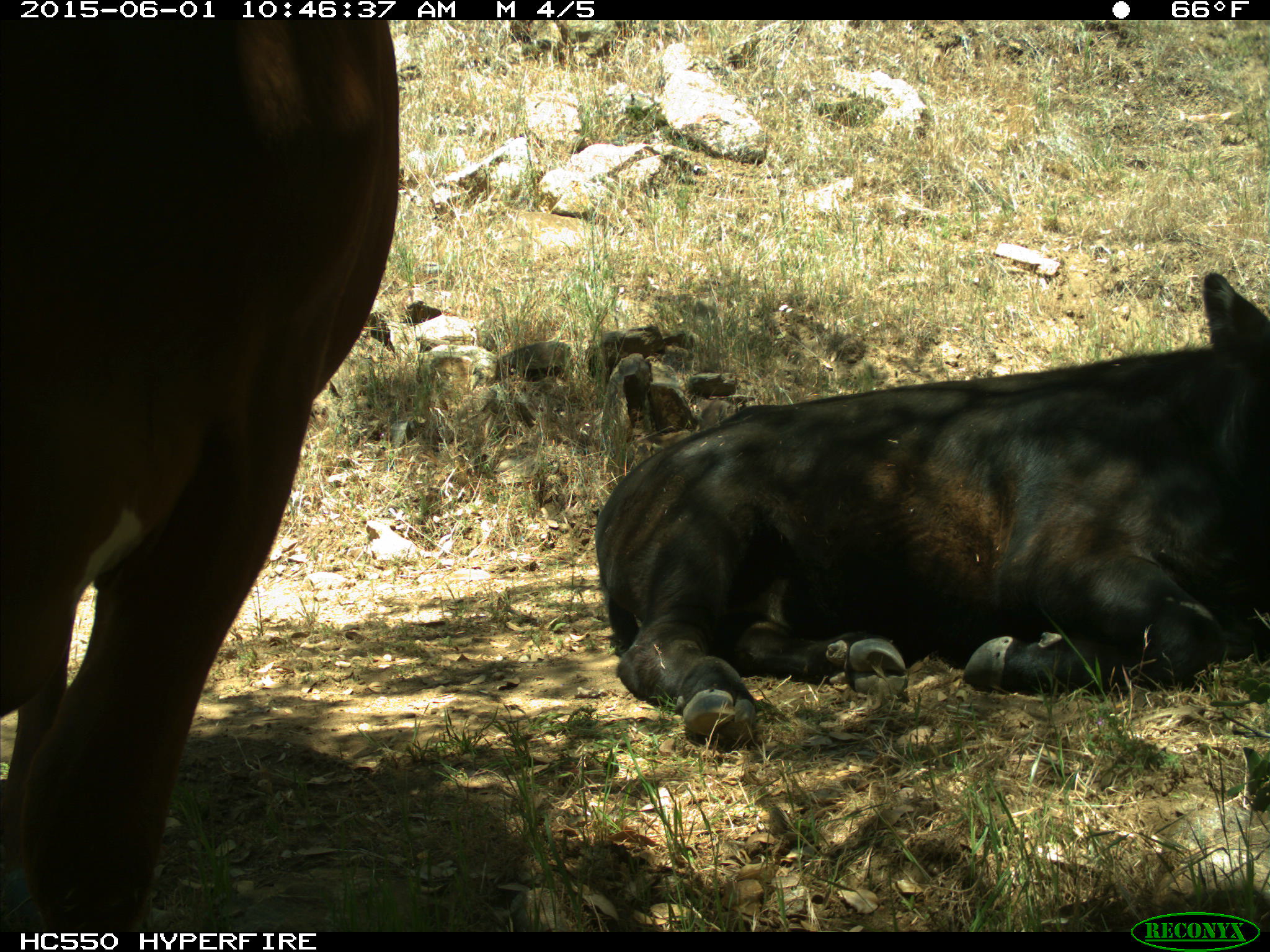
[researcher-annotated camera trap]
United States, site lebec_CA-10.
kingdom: Animalia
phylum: Chordata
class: Mammalia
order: Artiodactyla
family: Bovidae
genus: Bos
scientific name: Bos taurus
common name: domestic cow